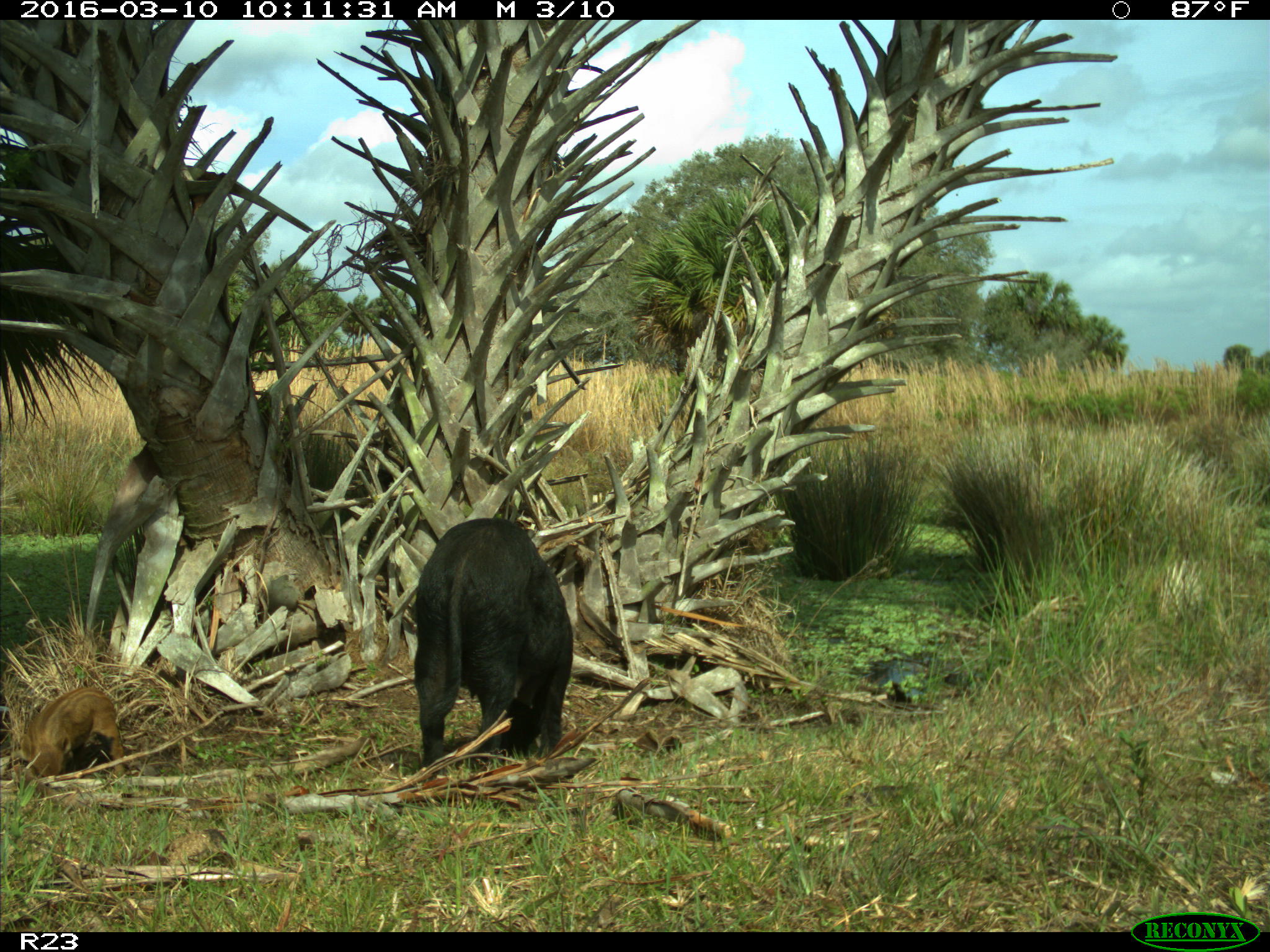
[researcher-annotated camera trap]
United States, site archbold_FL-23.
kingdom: Animalia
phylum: Chordata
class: Mammalia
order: Artiodactyla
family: Suidae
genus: Sus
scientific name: Sus scrofa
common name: wild boar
Sus scrofa (wild boar).